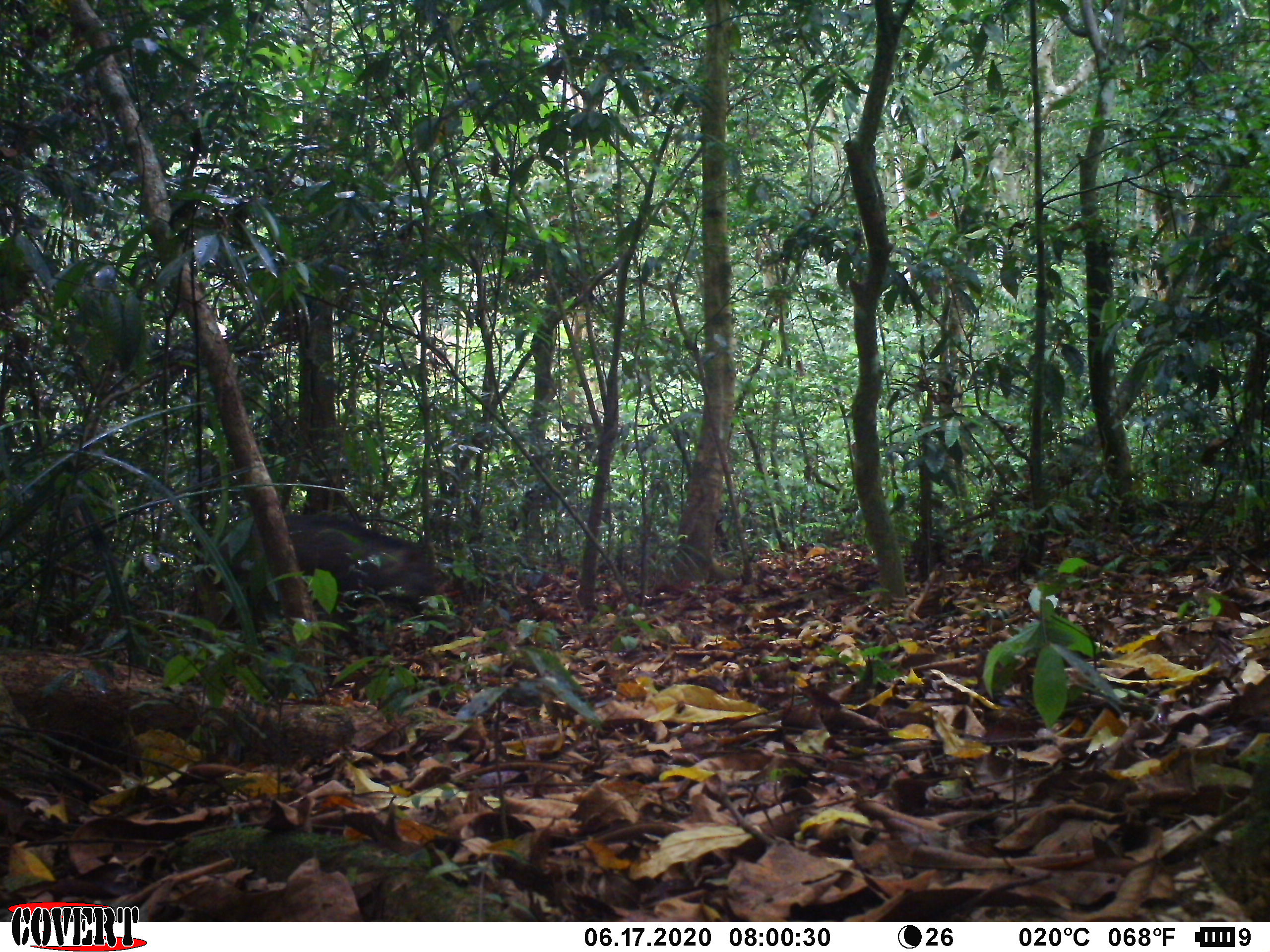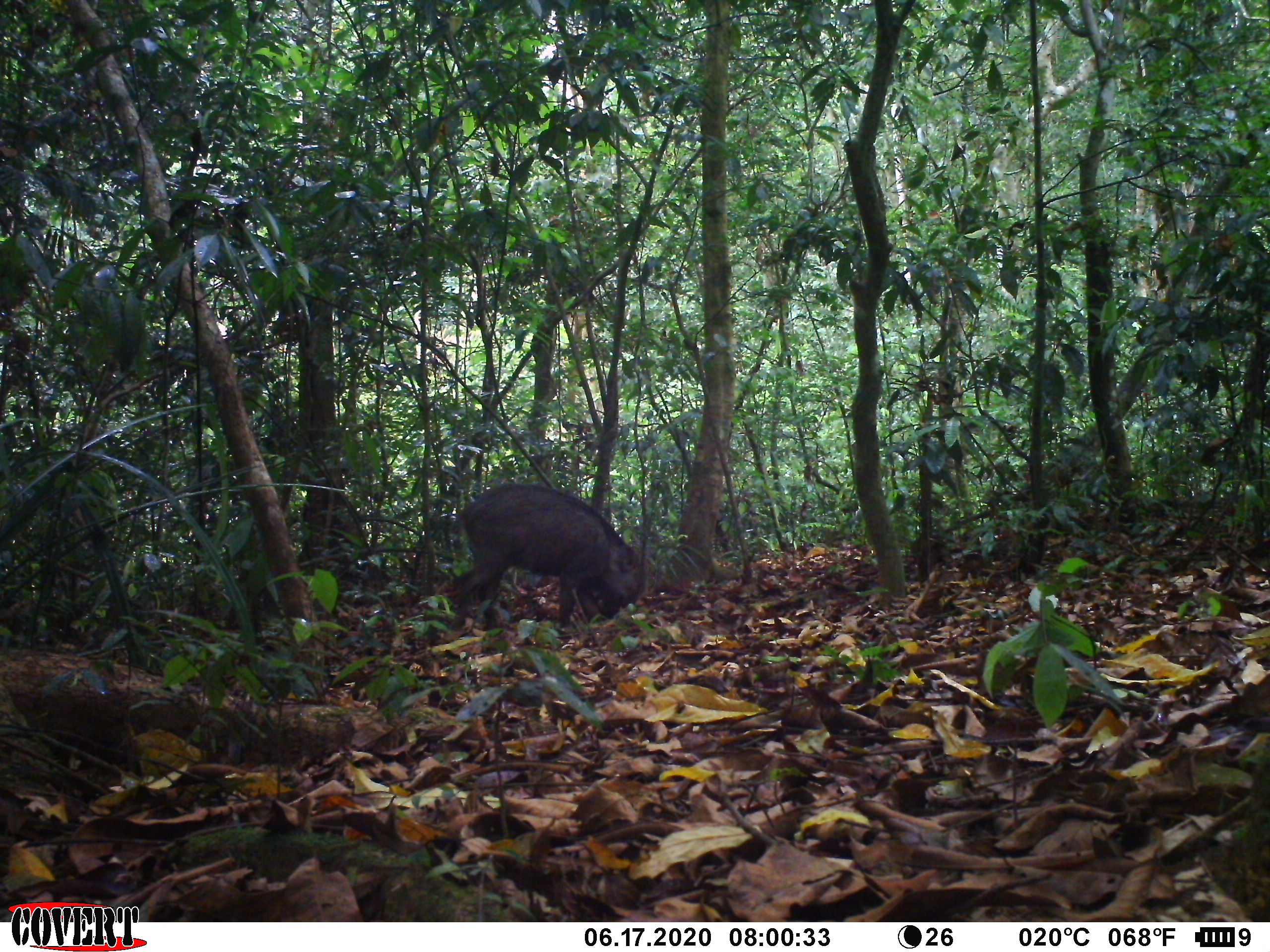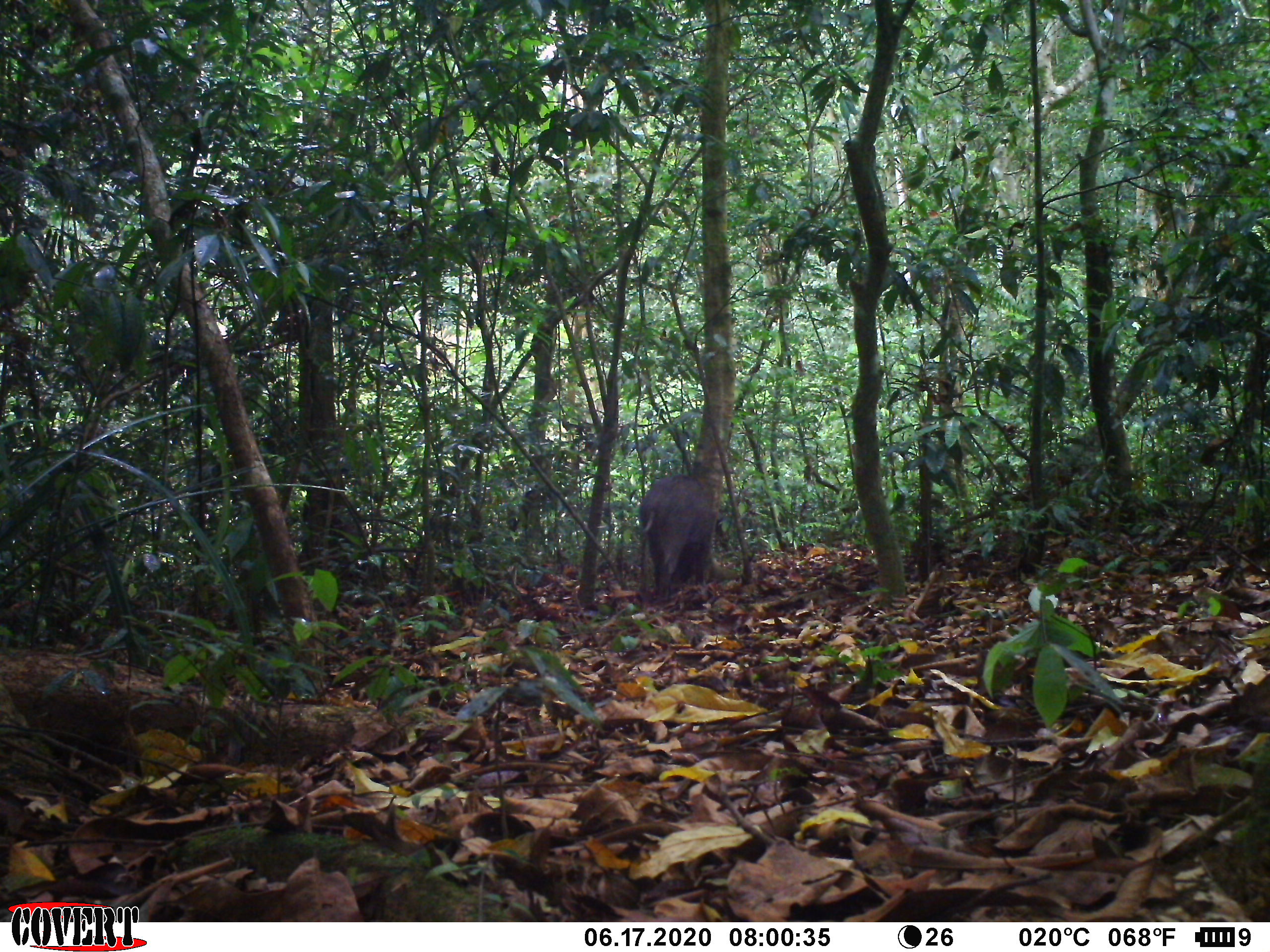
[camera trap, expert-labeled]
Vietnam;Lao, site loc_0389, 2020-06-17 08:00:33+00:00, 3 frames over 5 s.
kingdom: Animalia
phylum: Chordata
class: Mammalia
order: Artiodactyla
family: Suidae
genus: Sus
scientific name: Sus scrofa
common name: eurasian wild pig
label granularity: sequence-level